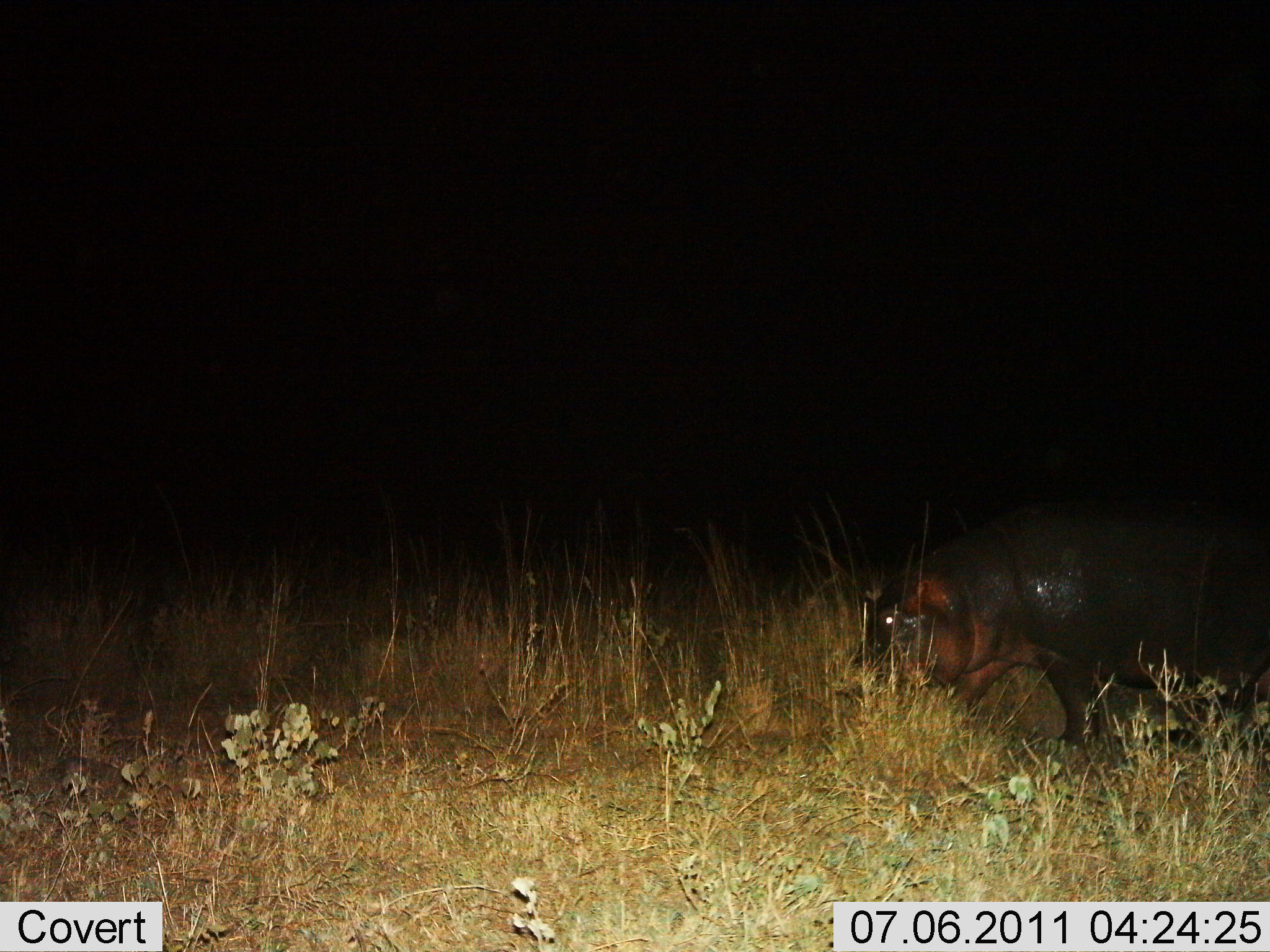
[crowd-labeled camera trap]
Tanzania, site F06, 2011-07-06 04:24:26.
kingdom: Animalia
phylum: Chordata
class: Mammalia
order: Artiodactyla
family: Hippopotamidae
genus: Hippopotamus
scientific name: Hippopotamus amphibius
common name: hippopotamus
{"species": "hippopotamus (Hippopotamus amphibius)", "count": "1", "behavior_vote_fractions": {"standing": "43%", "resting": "0%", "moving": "29%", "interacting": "0%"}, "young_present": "0%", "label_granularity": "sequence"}